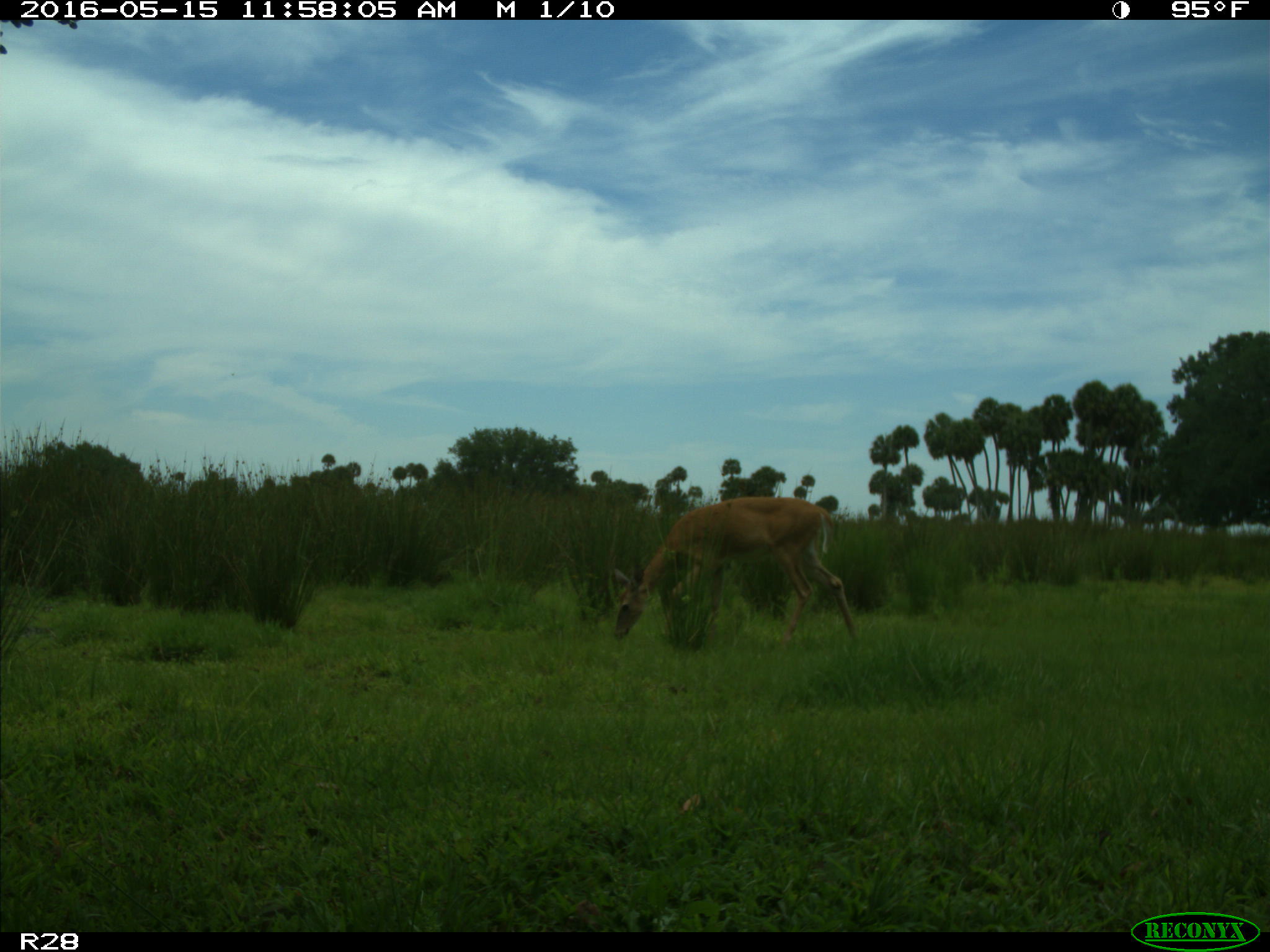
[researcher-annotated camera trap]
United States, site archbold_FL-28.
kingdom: Animalia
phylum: Chordata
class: Mammalia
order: Artiodactyla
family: Cervidae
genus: Odocoileus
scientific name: Odocoileus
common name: deer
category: unidentified deer